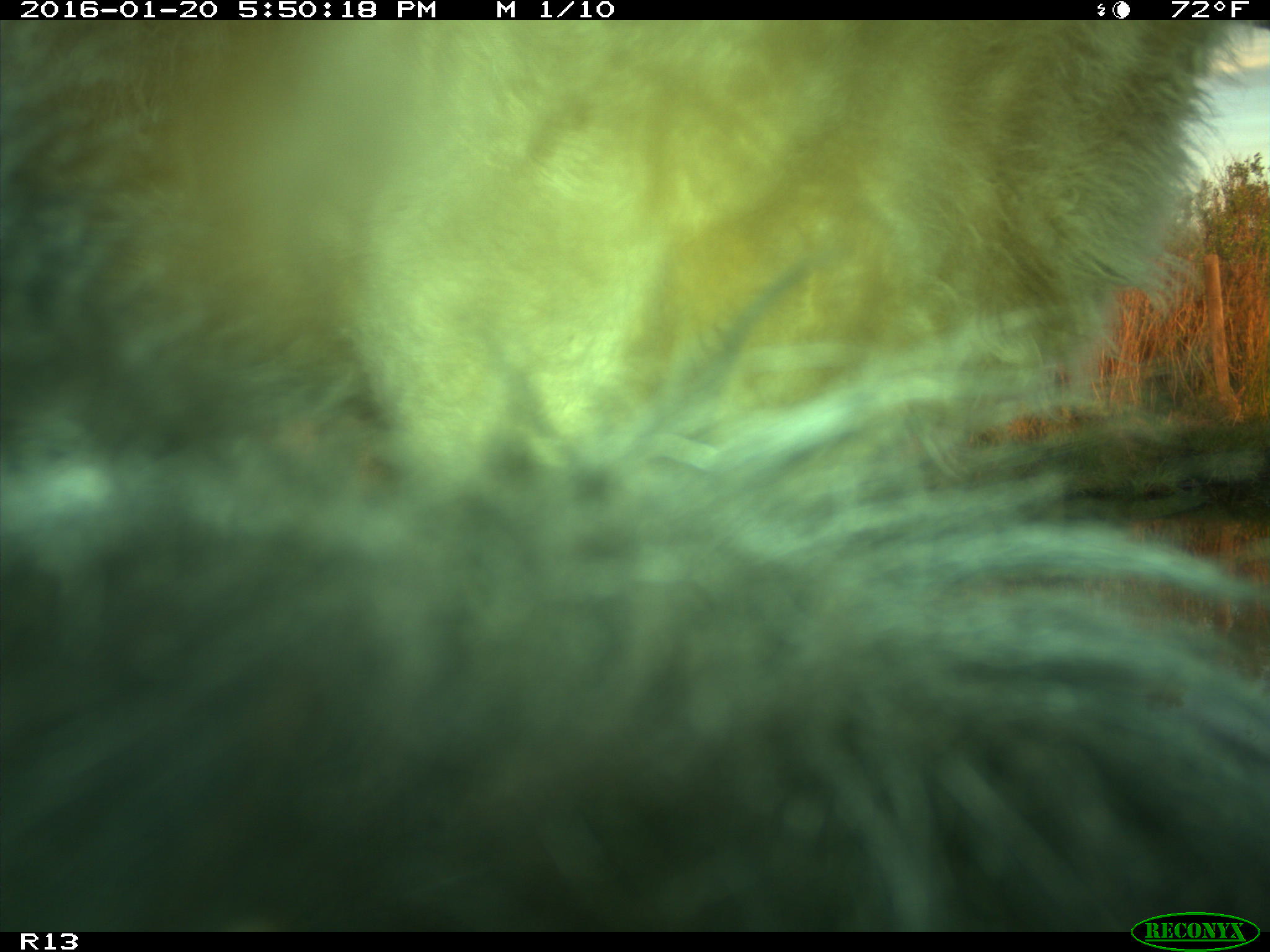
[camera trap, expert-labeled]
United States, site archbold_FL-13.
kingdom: Animalia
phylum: Chordata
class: Mammalia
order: Artiodactyla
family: Bovidae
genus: Bos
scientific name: Bos taurus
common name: domestic cow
Bos taurus (domestic cow).